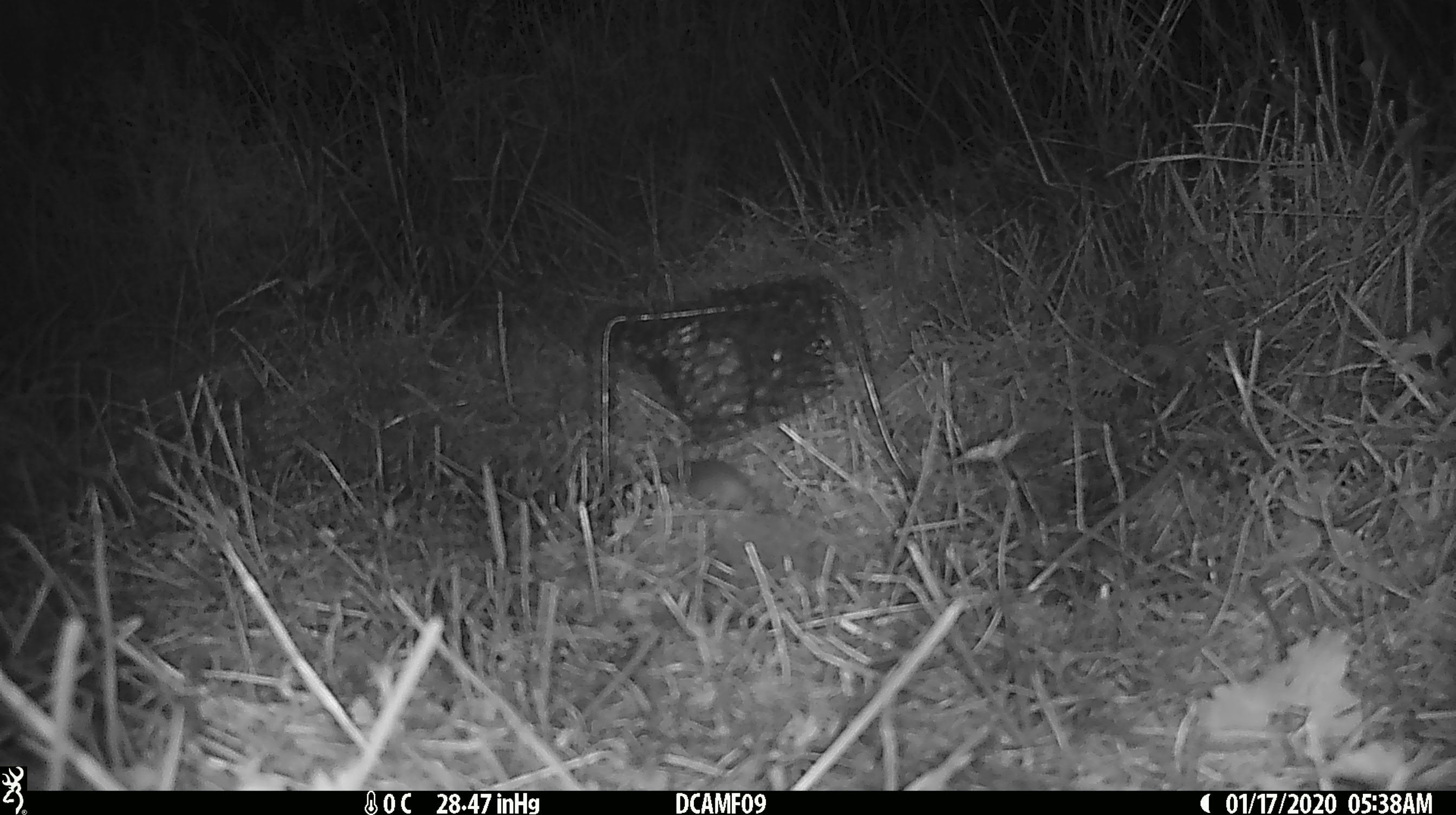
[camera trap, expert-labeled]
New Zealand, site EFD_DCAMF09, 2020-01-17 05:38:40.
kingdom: Animalia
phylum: Chordata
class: Mammalia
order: Rodentia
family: Muridae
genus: Mus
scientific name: Mus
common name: mouse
Mouse (Mus).